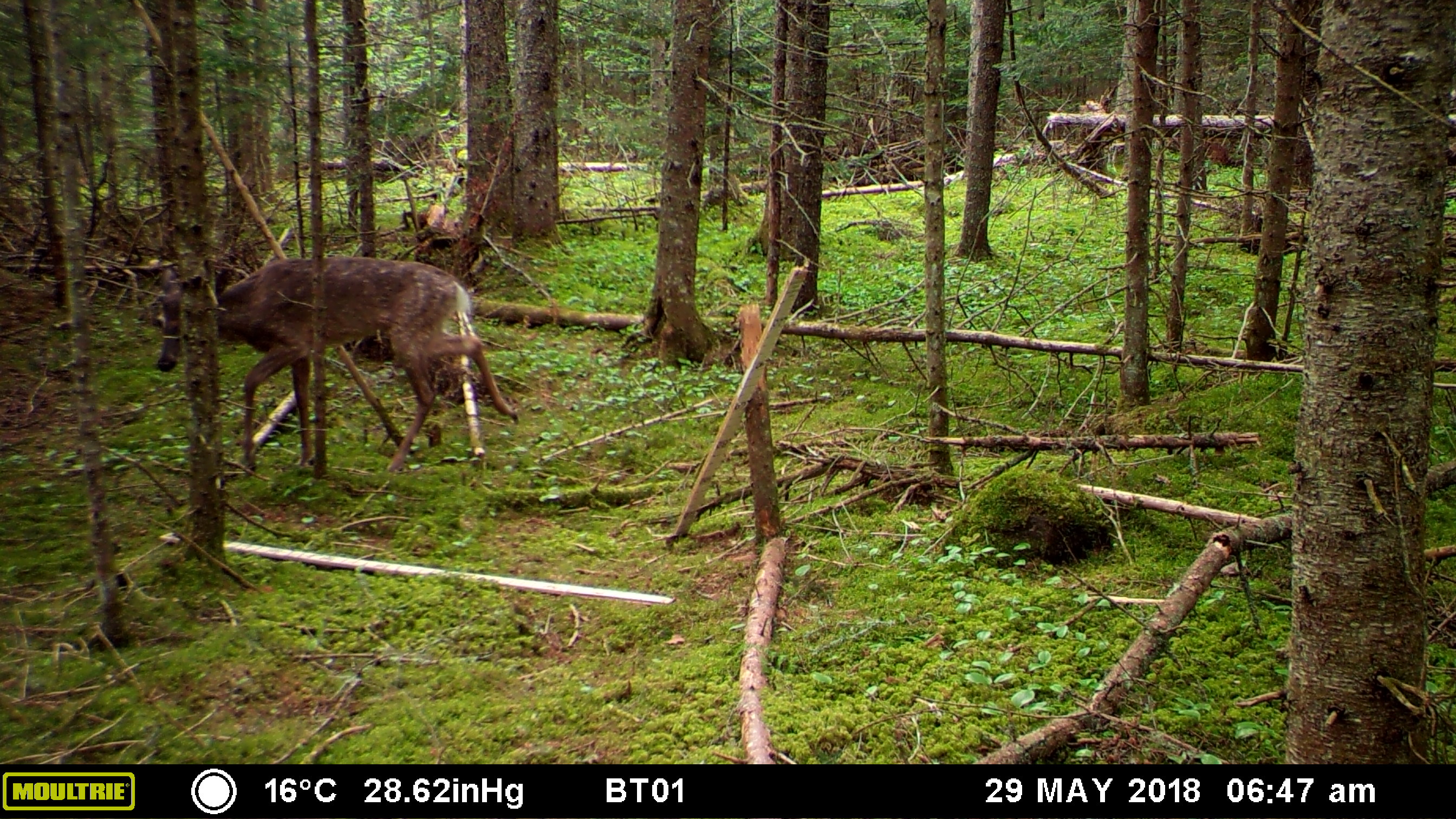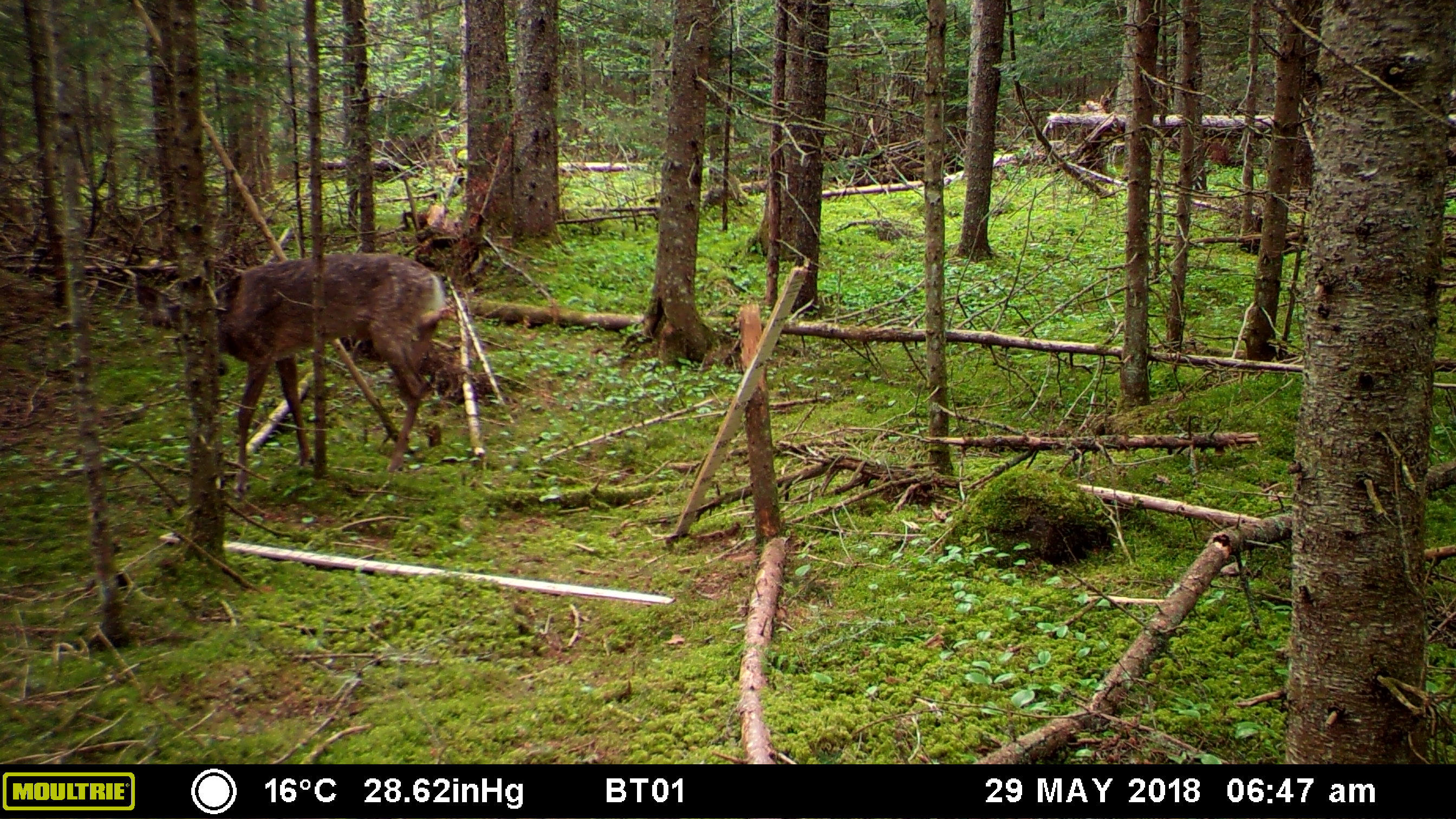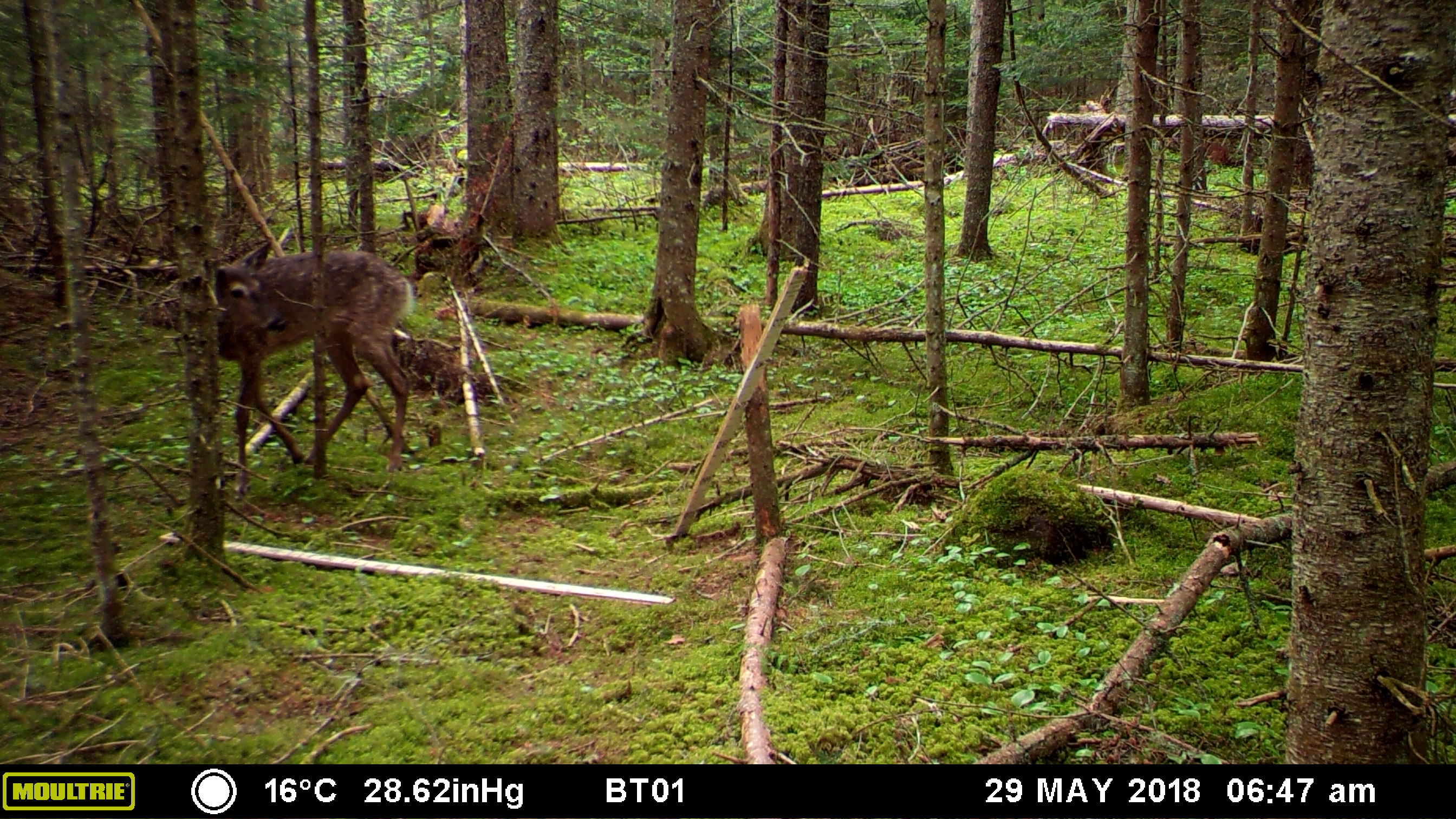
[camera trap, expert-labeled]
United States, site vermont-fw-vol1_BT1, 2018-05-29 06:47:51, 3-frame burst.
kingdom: Animalia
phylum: Chordata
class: Mammalia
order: Artiodactyla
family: Cervidae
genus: Odocoileus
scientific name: Odocoileus virginianus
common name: white-tailed deer